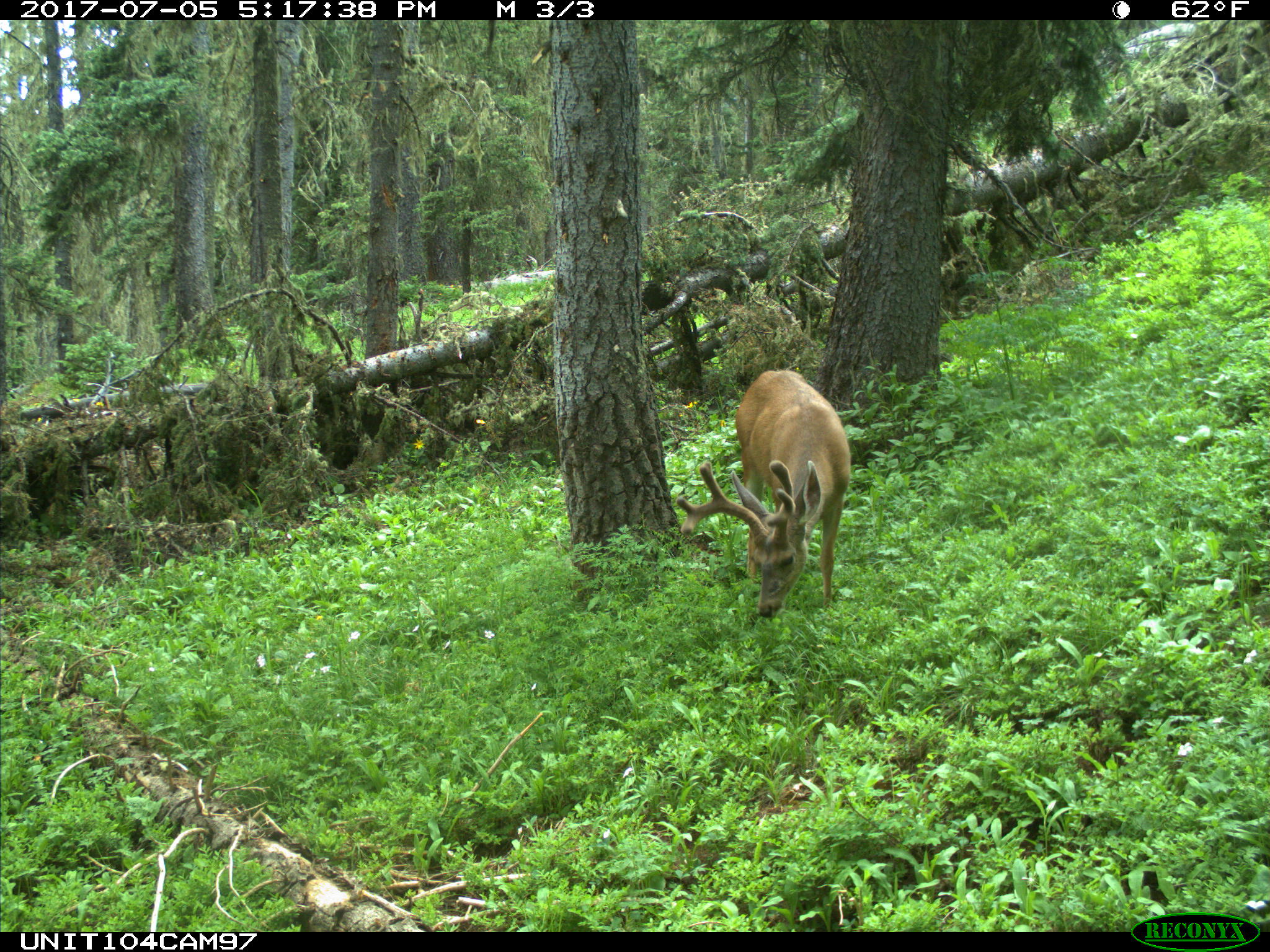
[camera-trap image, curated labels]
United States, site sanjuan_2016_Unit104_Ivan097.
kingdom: Animalia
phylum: Chordata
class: Mammalia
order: Artiodactyla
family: Cervidae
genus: Odocoileus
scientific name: Odocoileus hemionus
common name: mule deer